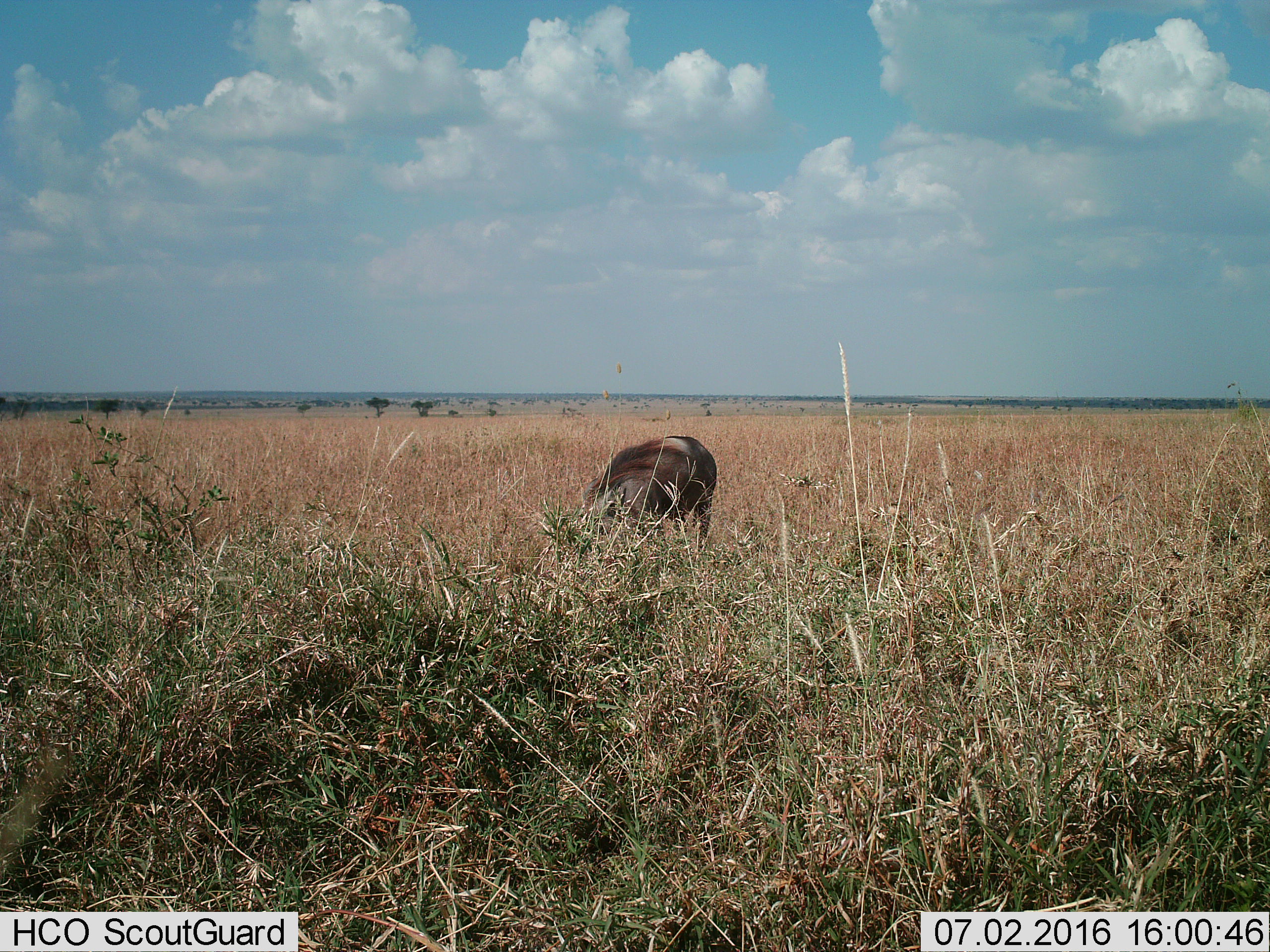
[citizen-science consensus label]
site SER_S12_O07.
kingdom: Animalia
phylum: Chordata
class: Mammalia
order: Artiodactyla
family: Suidae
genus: Phacochoerus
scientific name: Phacochoerus africanus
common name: warthog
Warthog (Phacochoerus africanus), count 1. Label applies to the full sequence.